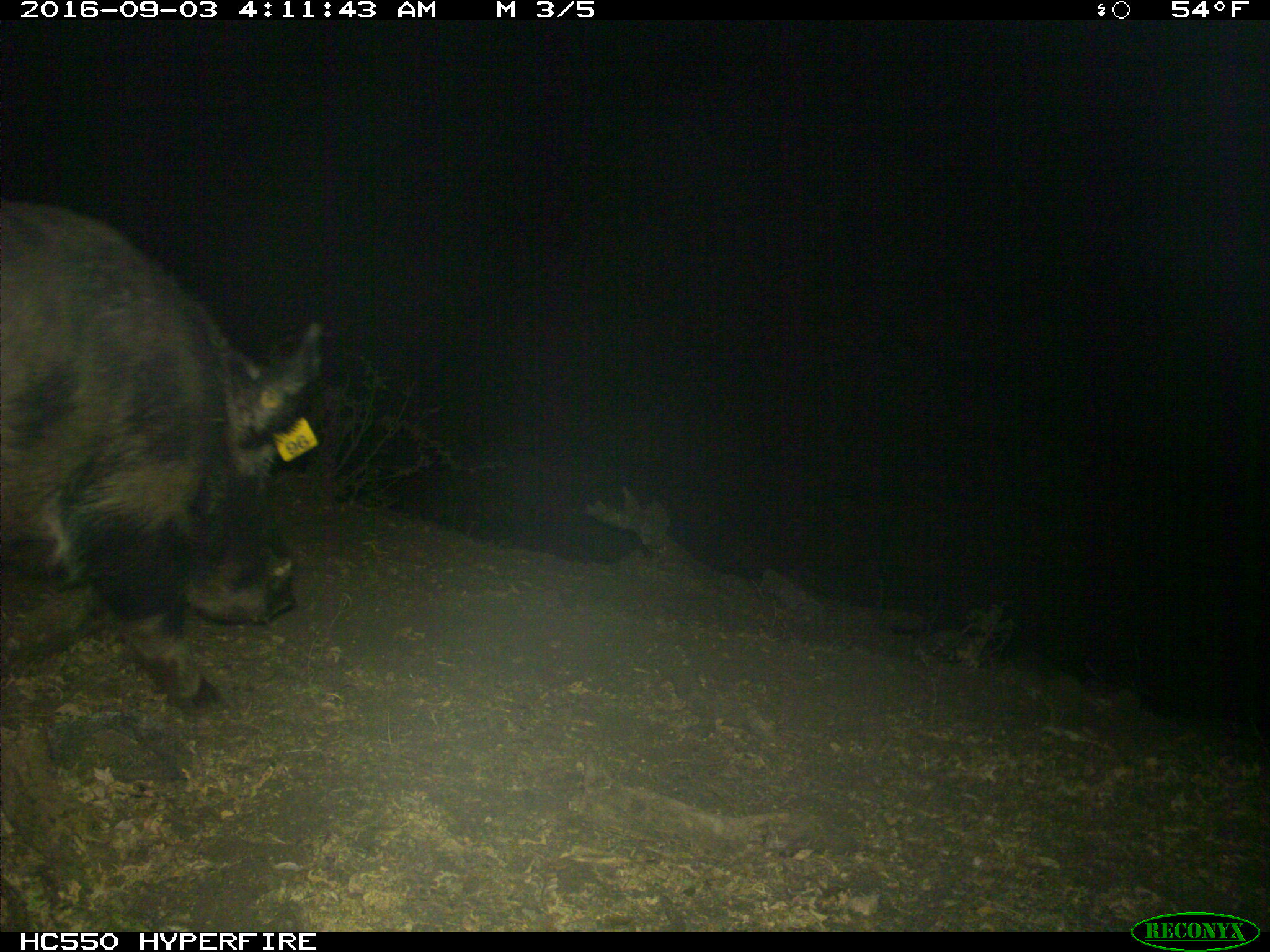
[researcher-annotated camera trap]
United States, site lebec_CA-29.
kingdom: Animalia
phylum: Chordata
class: Mammalia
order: Artiodactyla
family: Suidae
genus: Sus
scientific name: Sus scrofa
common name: wild boar